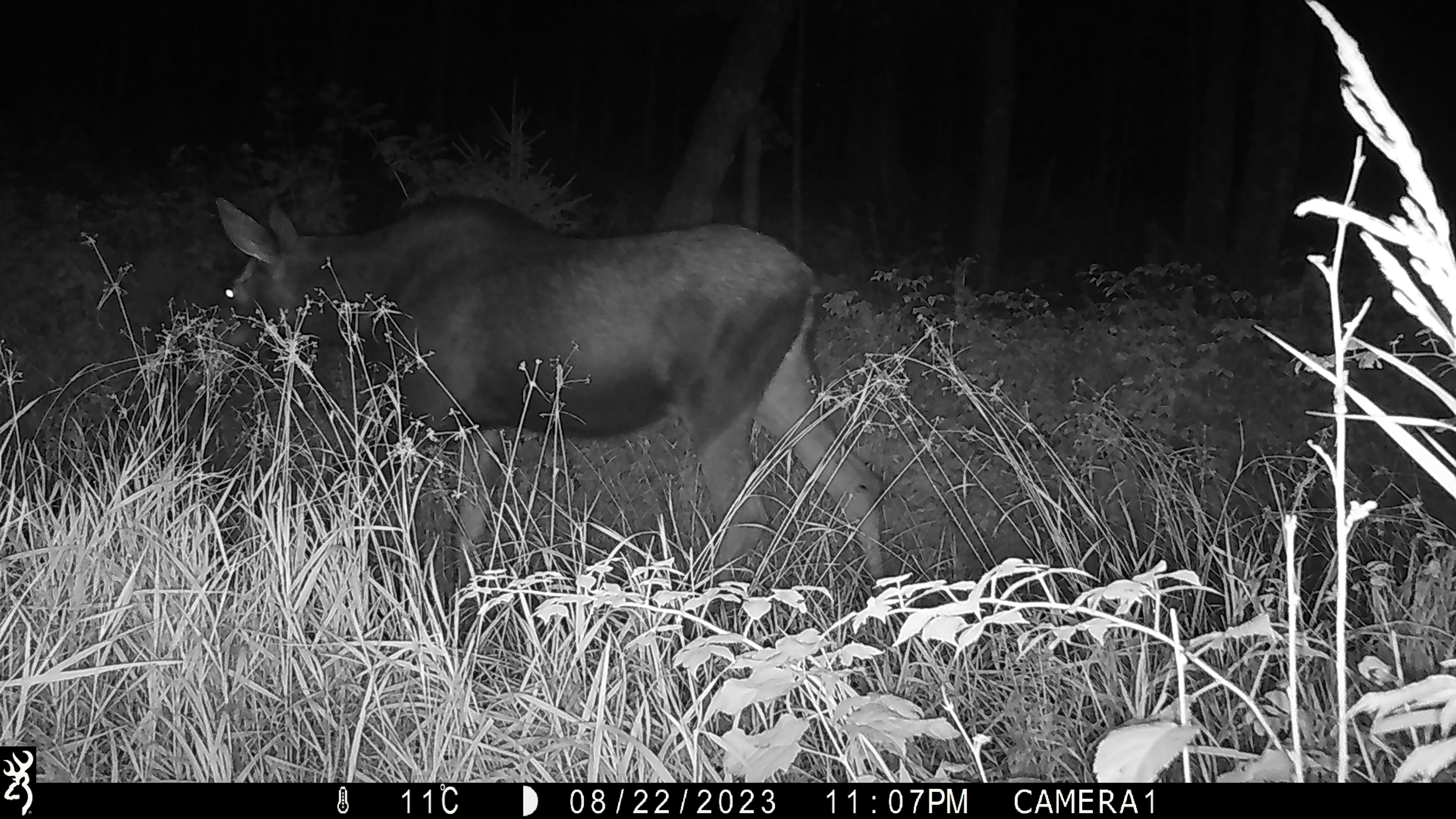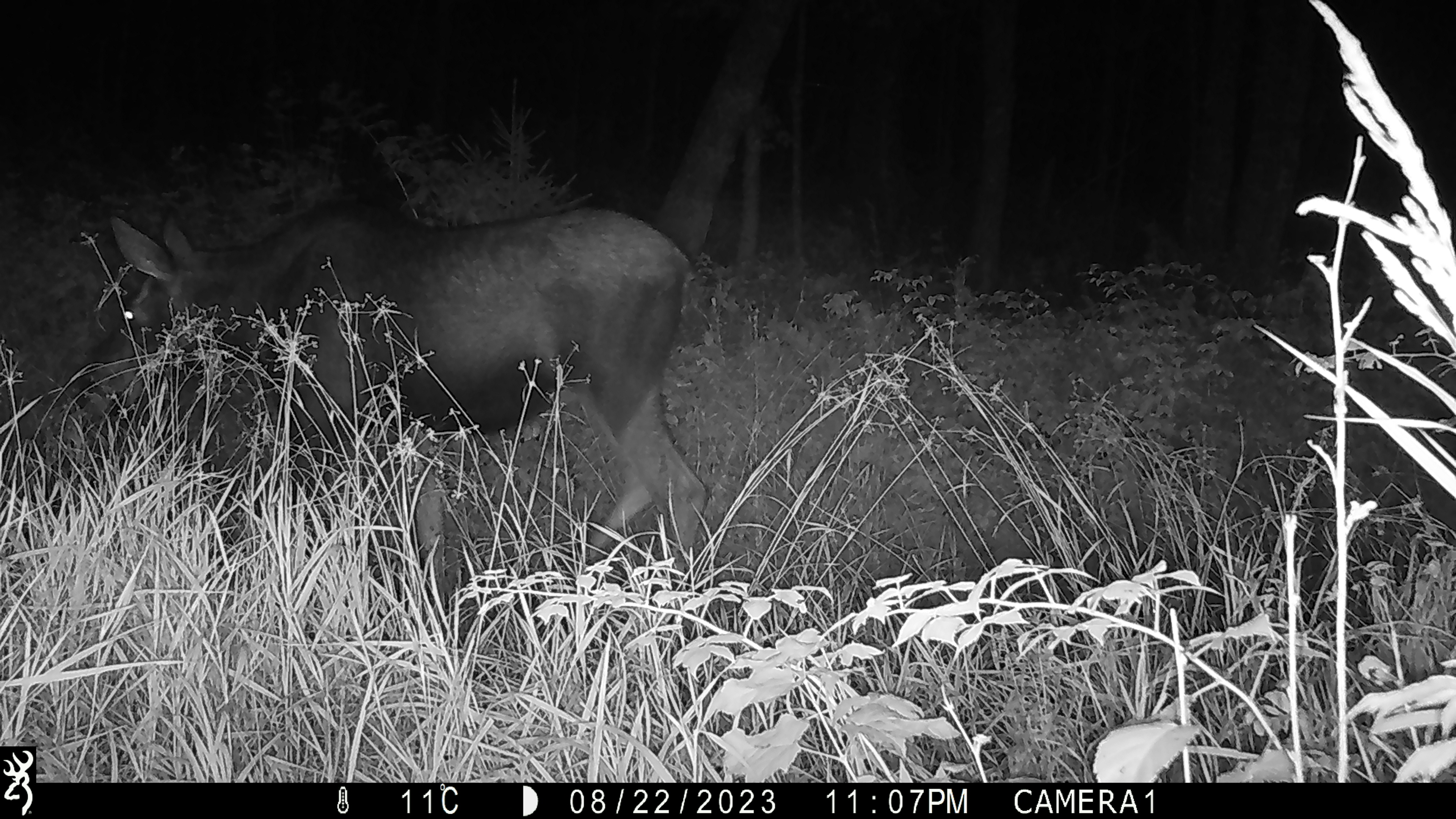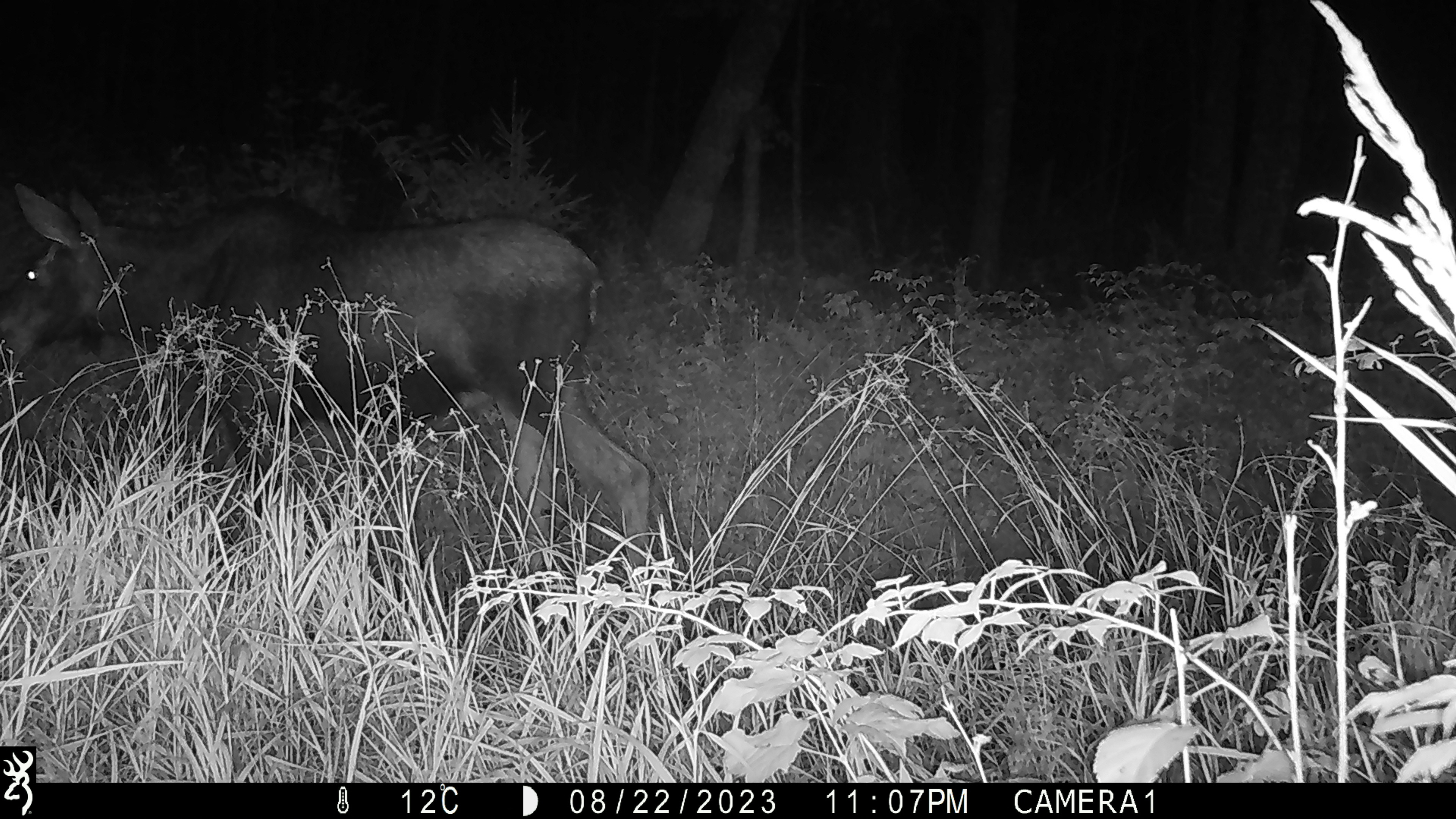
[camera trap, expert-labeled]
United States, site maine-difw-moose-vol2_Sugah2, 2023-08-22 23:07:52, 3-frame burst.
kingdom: Animalia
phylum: Chordata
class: Mammalia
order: Artiodactyla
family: Cervidae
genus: Alces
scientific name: Alces alces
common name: moose